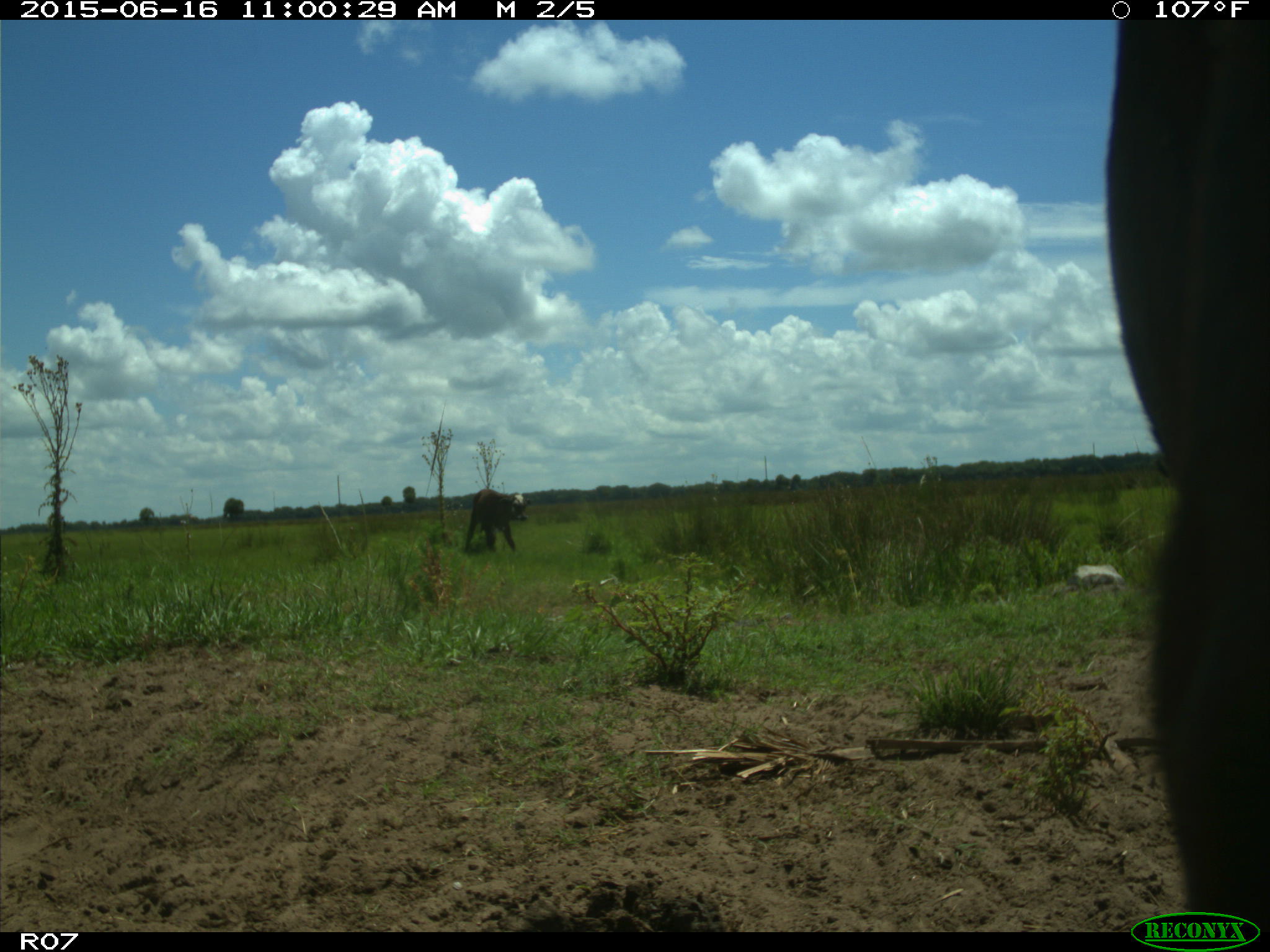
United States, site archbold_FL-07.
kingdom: Animalia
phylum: Chordata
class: Mammalia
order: Artiodactyla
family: Bovidae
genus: Bos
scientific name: Bos taurus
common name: domestic cow